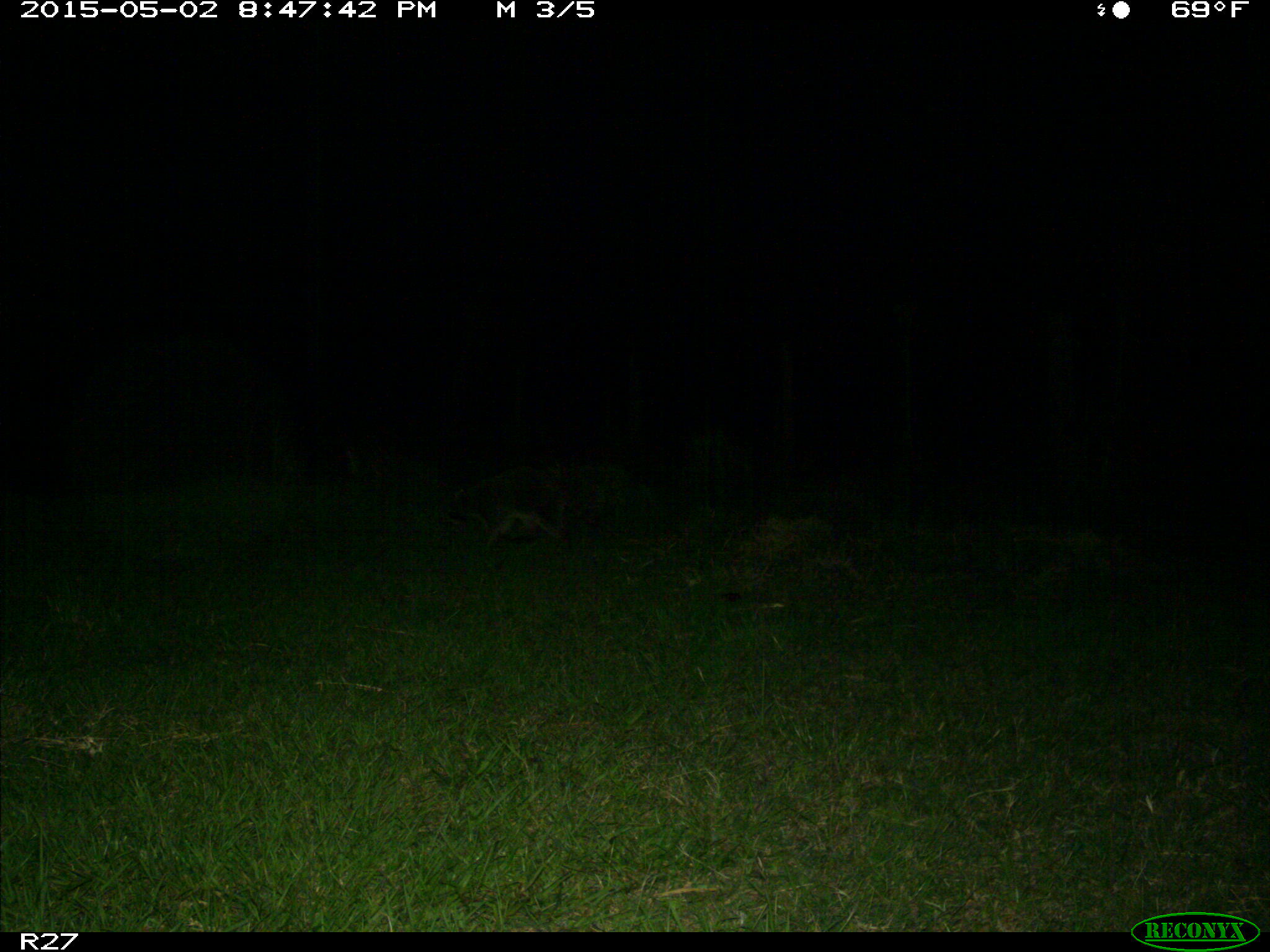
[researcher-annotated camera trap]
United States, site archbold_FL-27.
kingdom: Animalia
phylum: Chordata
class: Mammalia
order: Carnivora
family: Procyonidae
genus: Procyon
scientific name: Procyon lotor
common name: common raccoon